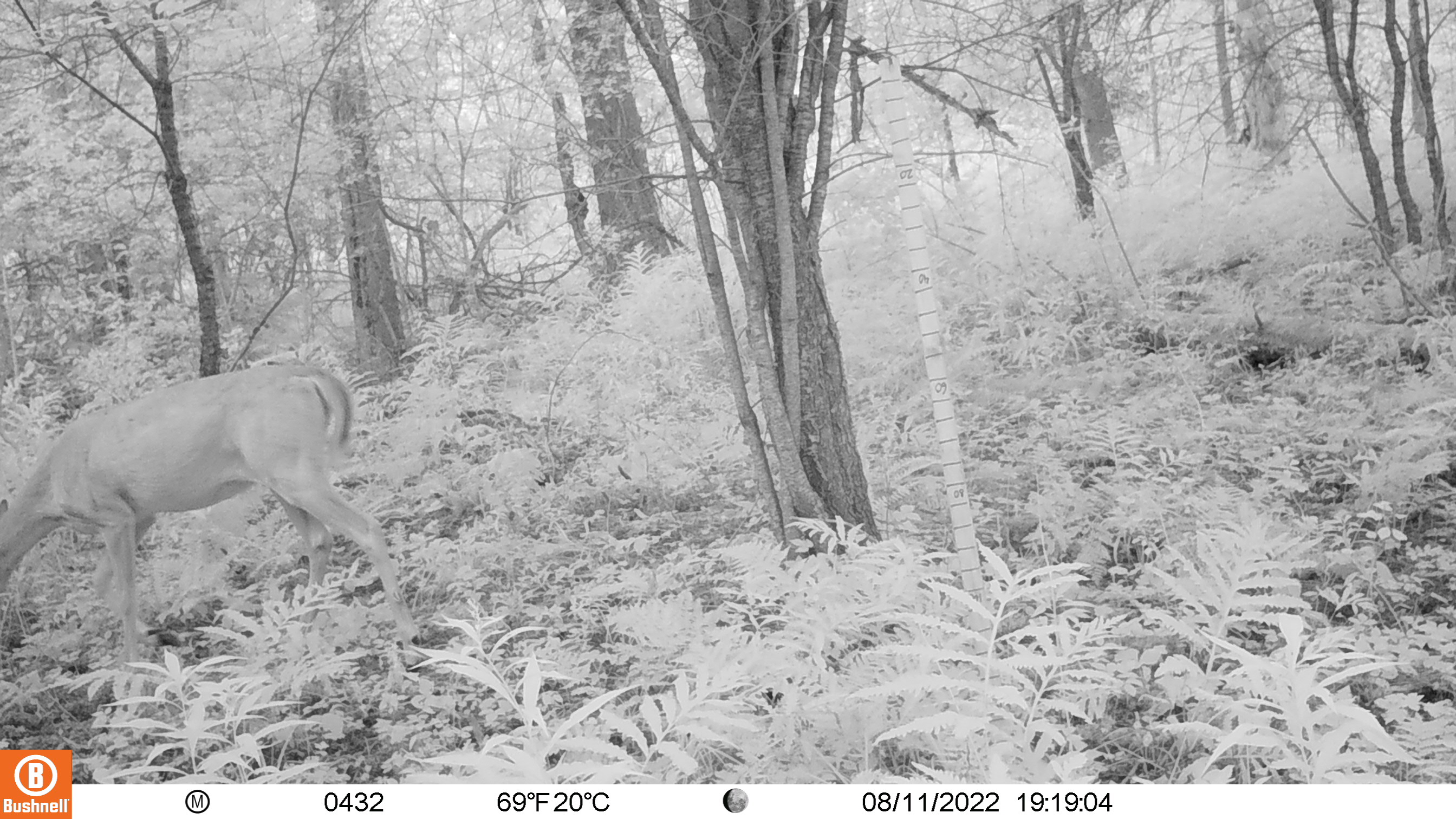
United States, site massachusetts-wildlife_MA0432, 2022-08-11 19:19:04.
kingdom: Animalia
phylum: Chordata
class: Mammalia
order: Artiodactyla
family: Cervidae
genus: Odocoileus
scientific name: Odocoileus virginianus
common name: white-tailed deer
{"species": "white-tailed deer (Odocoileus virginianus)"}